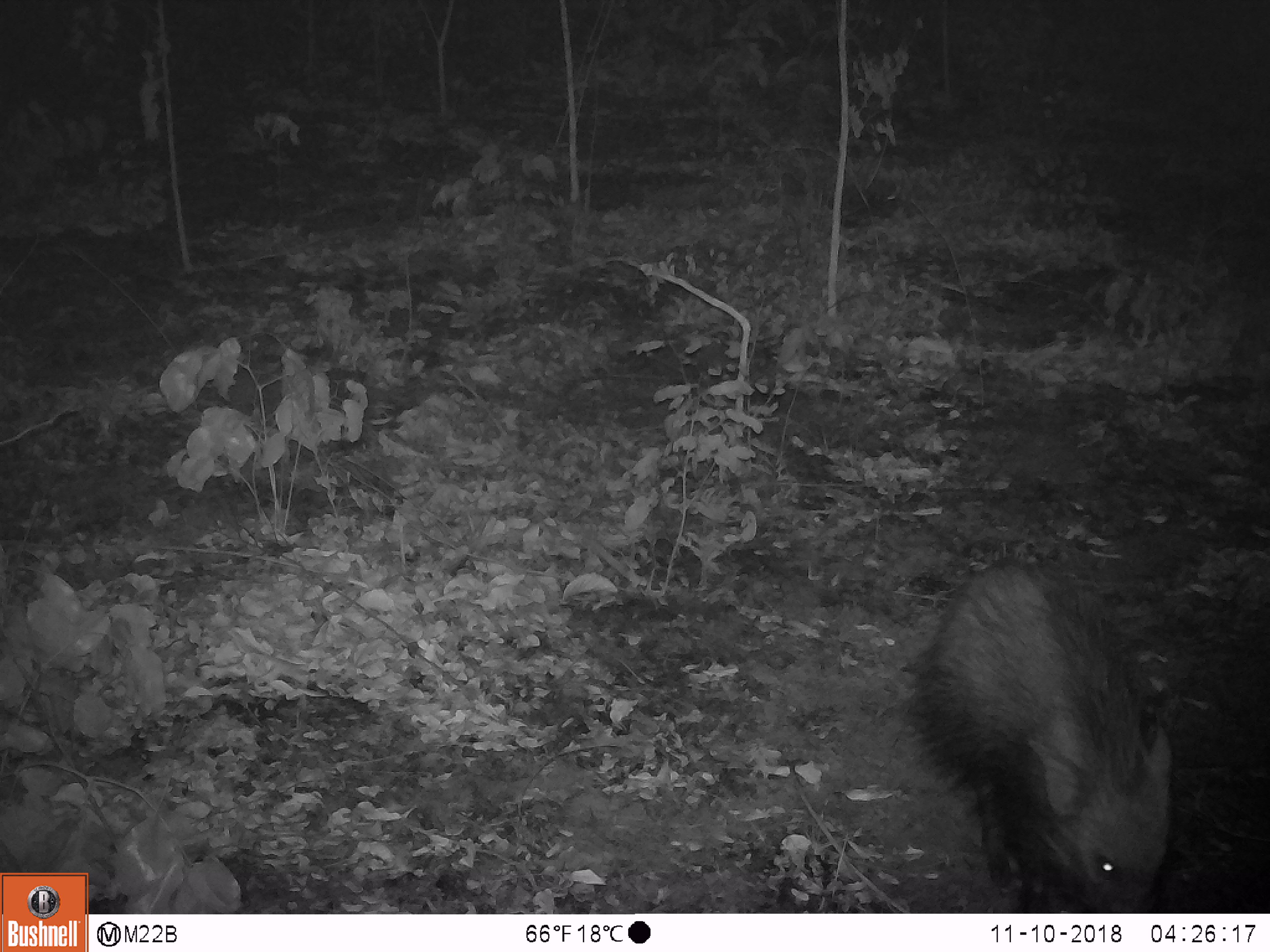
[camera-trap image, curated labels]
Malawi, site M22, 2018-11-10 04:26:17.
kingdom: Animalia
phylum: Chordata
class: Mammalia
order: Artiodactyla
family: Suidae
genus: Potamochoerus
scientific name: Potamochoerus larvatus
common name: bushpig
Bushpig (Potamochoerus larvatus), count 1.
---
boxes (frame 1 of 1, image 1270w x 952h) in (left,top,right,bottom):
bushpig: (881,563,1185,912)